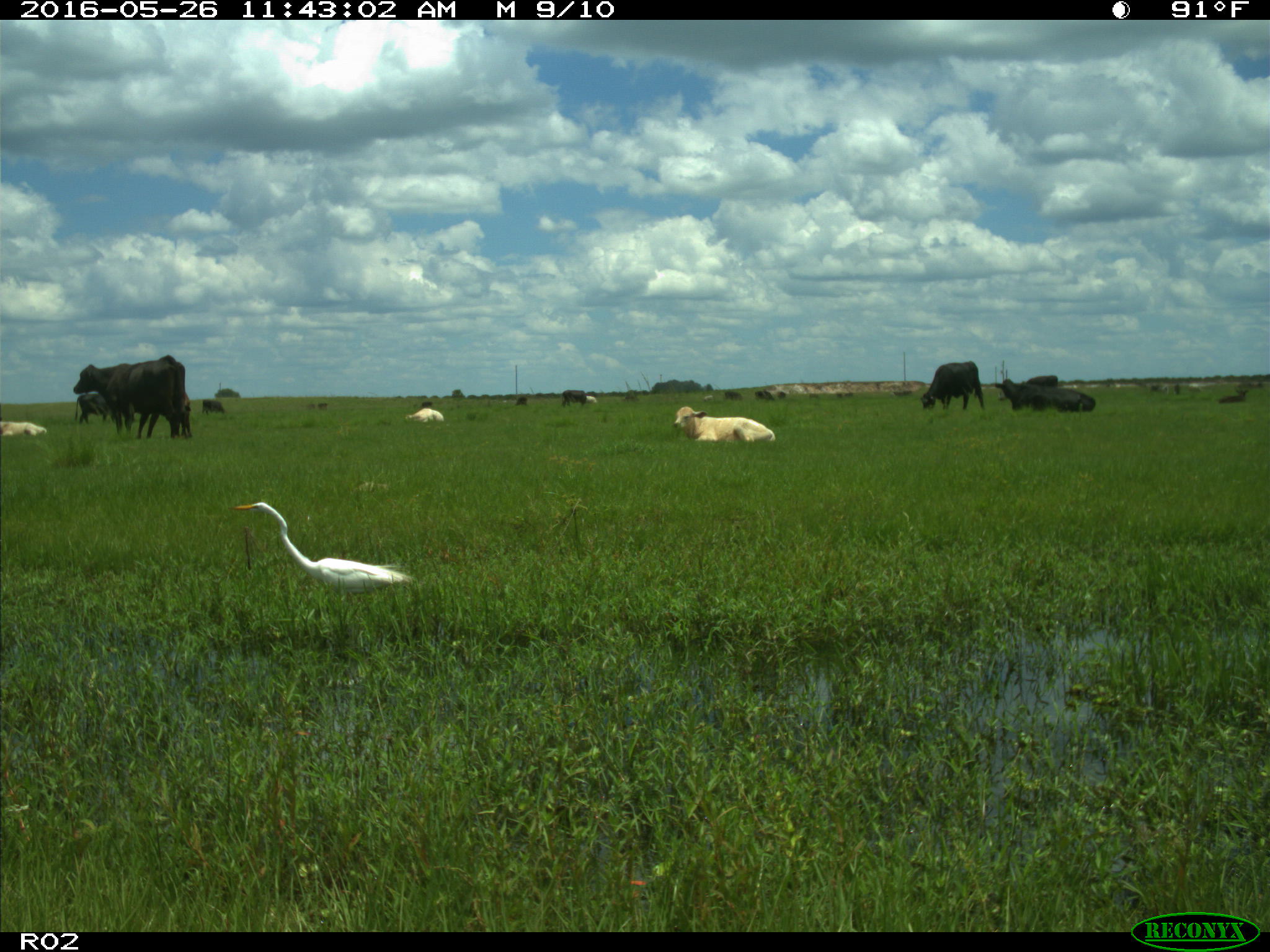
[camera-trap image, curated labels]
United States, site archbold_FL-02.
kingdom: Animalia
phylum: Chordata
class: Mammalia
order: Artiodactyla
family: Bovidae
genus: Bos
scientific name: Bos taurus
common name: domestic cow